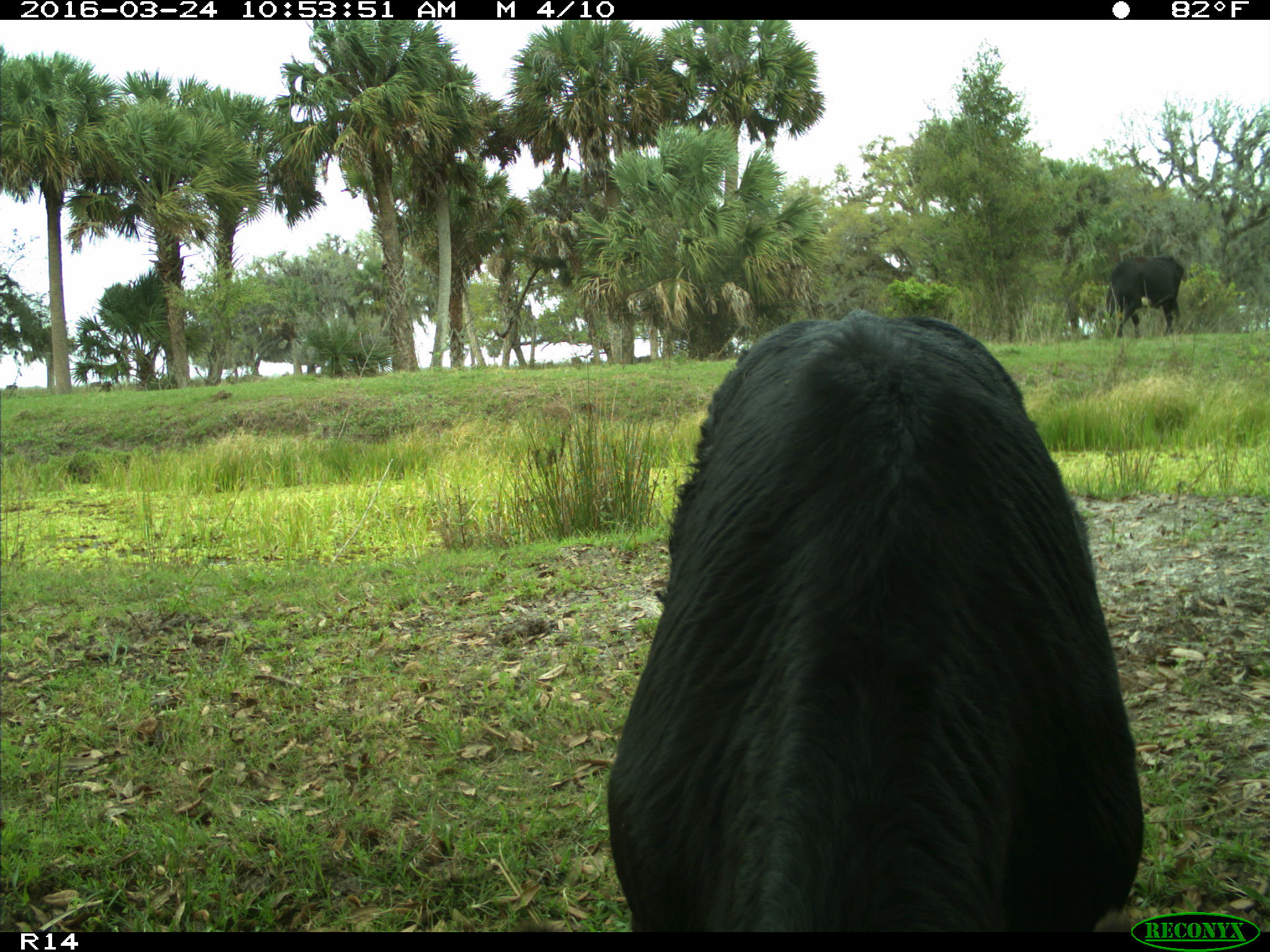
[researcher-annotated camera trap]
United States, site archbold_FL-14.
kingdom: Animalia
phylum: Chordata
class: Mammalia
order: Artiodactyla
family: Bovidae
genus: Bos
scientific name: Bos taurus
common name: domestic cow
Bos taurus (domestic cow).